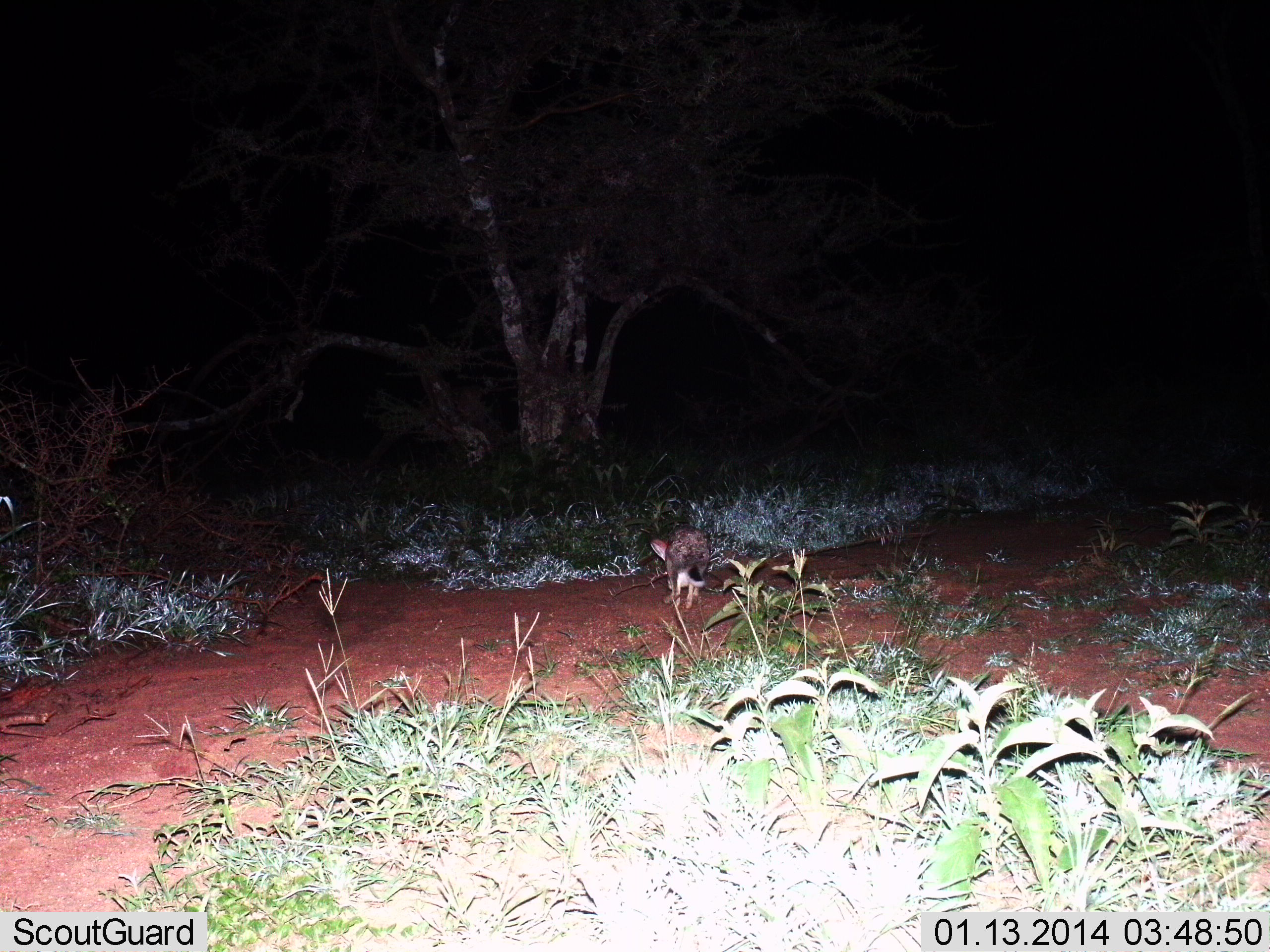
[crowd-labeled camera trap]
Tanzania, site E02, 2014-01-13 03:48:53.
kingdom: Animalia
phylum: Chordata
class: Mammalia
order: Lagomorpha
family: Leporidae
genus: Lepus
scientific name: Lepus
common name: hare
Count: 1.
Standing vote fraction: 22%.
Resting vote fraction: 0%.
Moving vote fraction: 78%.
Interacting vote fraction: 0%.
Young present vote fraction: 0%.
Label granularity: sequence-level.